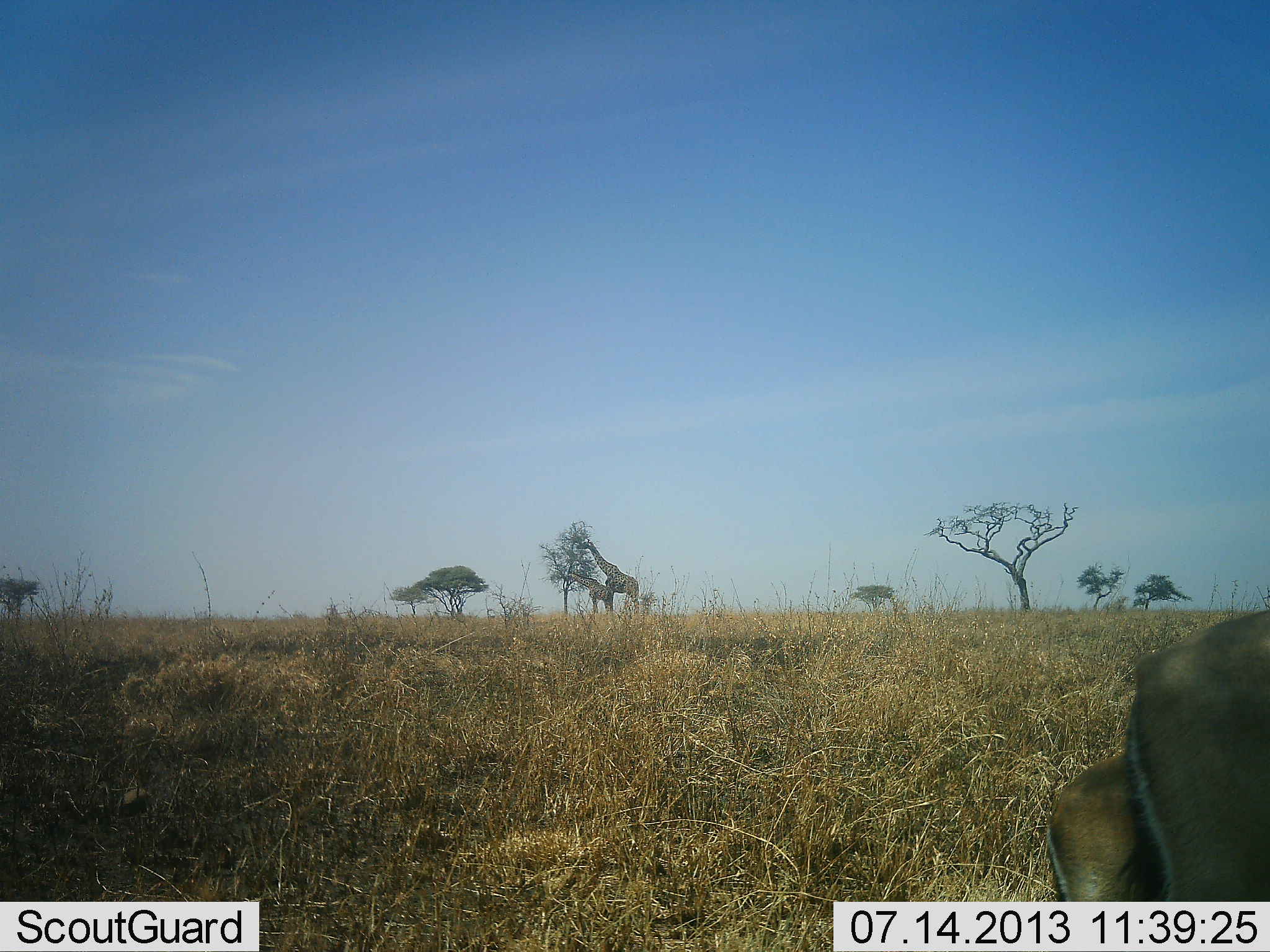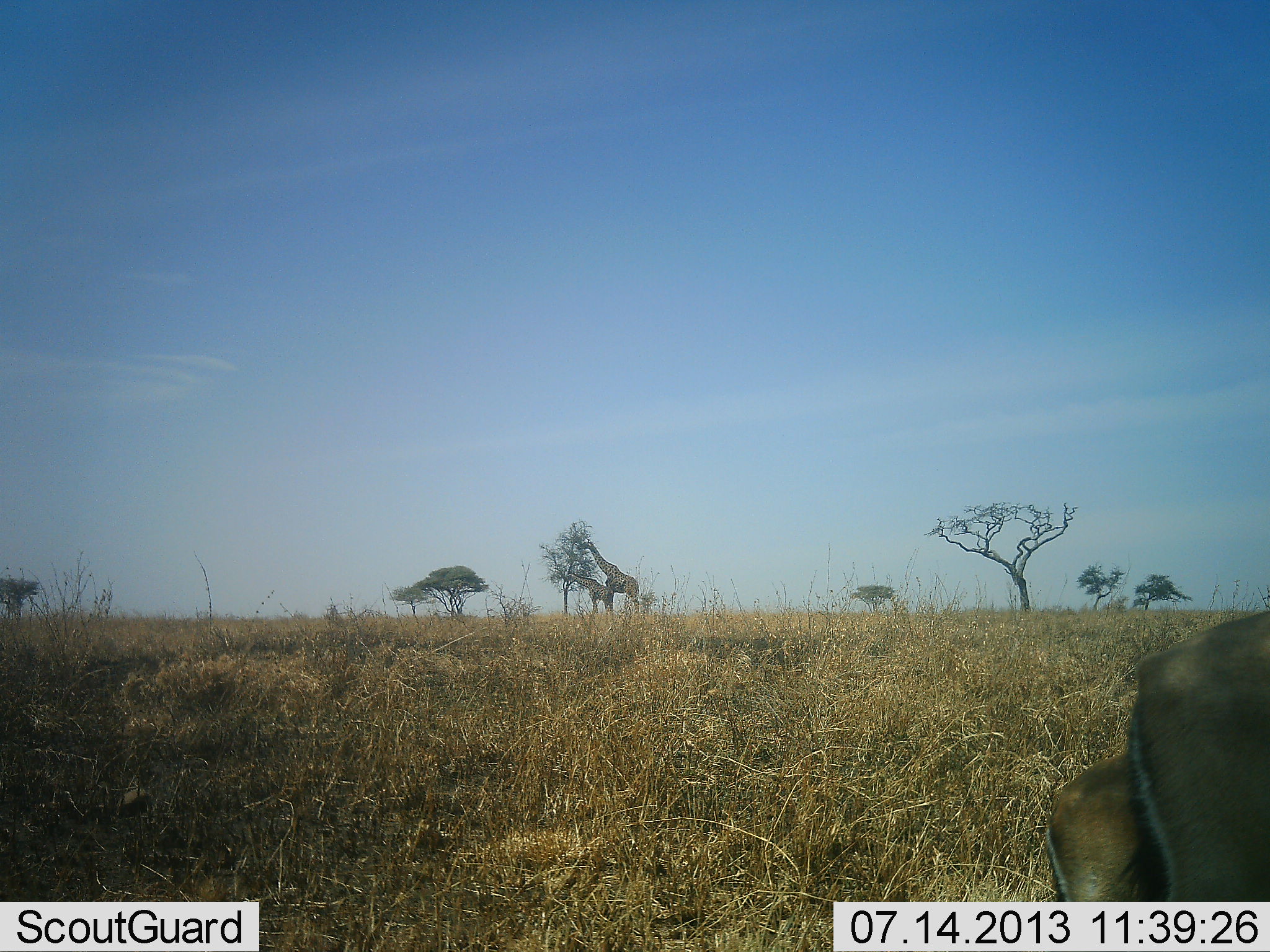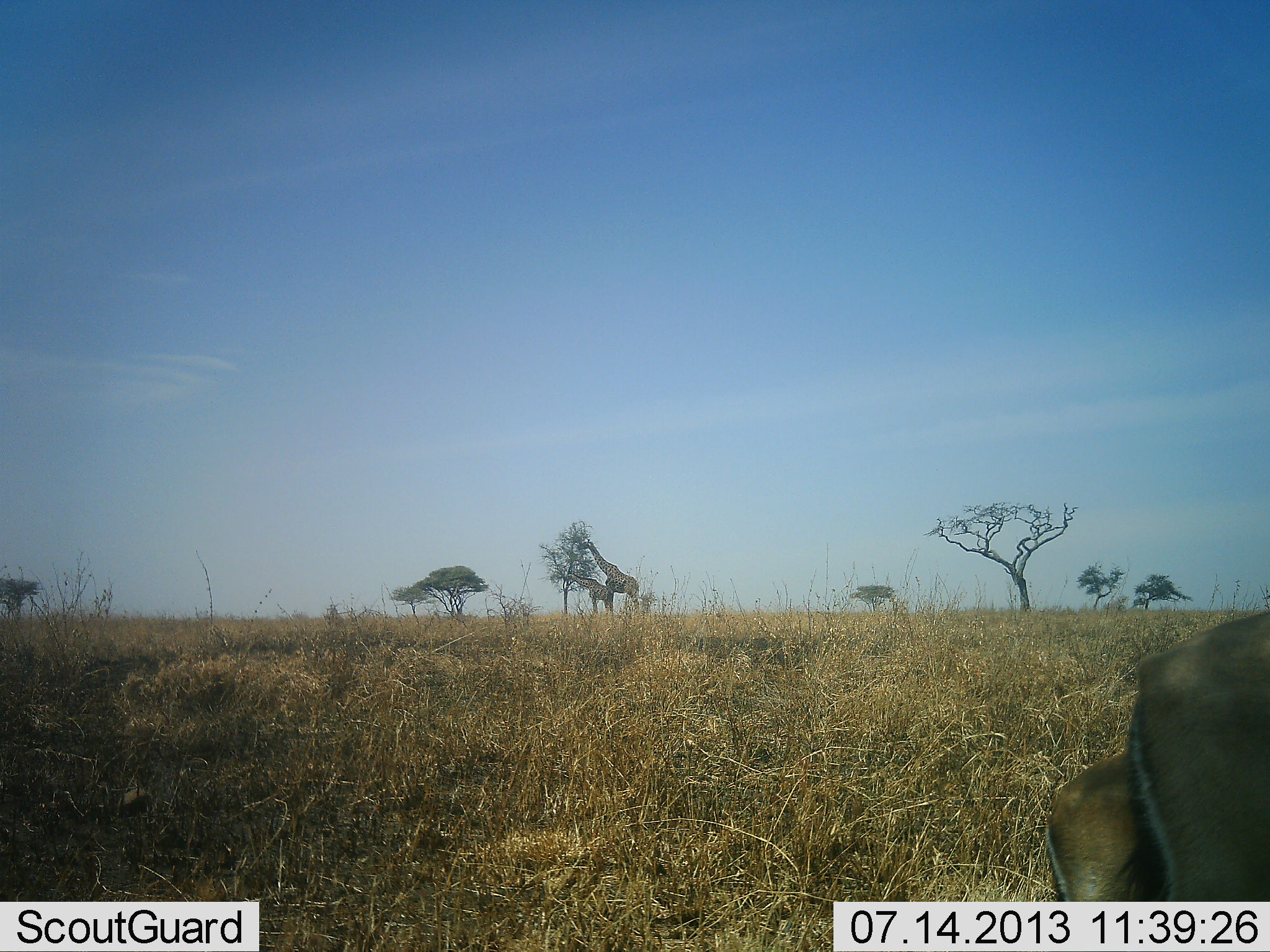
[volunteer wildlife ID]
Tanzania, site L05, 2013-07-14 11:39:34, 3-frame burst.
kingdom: Animalia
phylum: Chordata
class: Mammalia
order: Artiodactyla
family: Bovidae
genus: Eudorcas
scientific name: Eudorcas thomsonii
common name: thomson's gazelle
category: gazellethomsons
Gazellethomsons (thomson's gazelle) (Eudorcas thomsonii), count 2. Behavior (volunteer vote fractions): standing 85%, resting 0%, moving 8%, interacting 0%. Young present (vote fraction): 23%. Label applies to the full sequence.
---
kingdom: Animalia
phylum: Chordata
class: Mammalia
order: Artiodactyla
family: Giraffidae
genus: Giraffa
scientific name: Giraffa camelopardalis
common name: giraffe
Giraffe (Giraffa camelopardalis), count 2. Behavior (volunteer vote fractions): standing 25%, resting 0%, moving 12%, interacting 0%. Young present (vote fraction): 50%. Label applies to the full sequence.